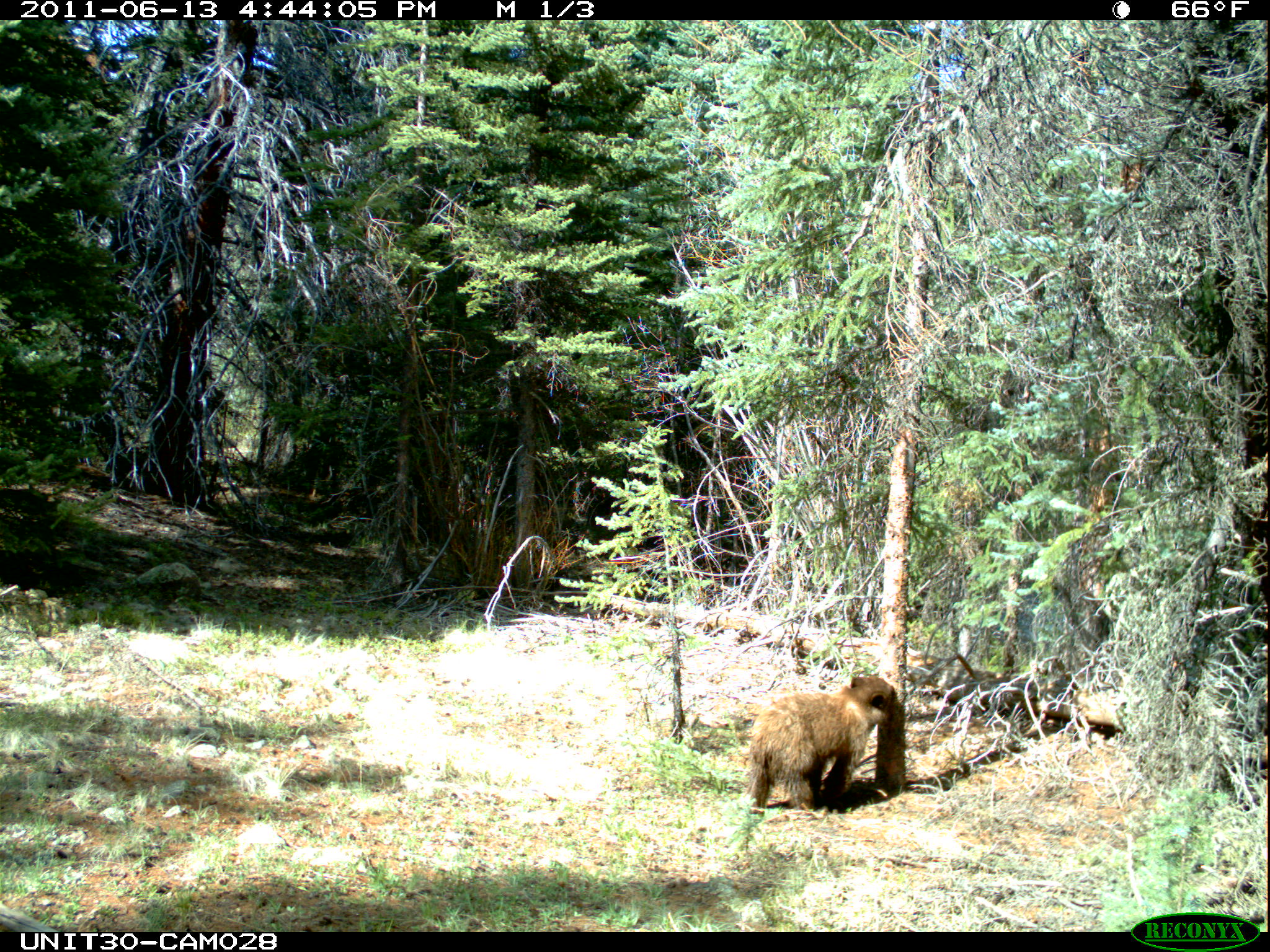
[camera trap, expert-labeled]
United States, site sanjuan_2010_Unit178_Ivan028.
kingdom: Animalia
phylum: Chordata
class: Mammalia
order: Carnivora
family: Ursidae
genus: Ursus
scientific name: Ursus americanus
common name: american black bear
Ursus americanus (american black bear).